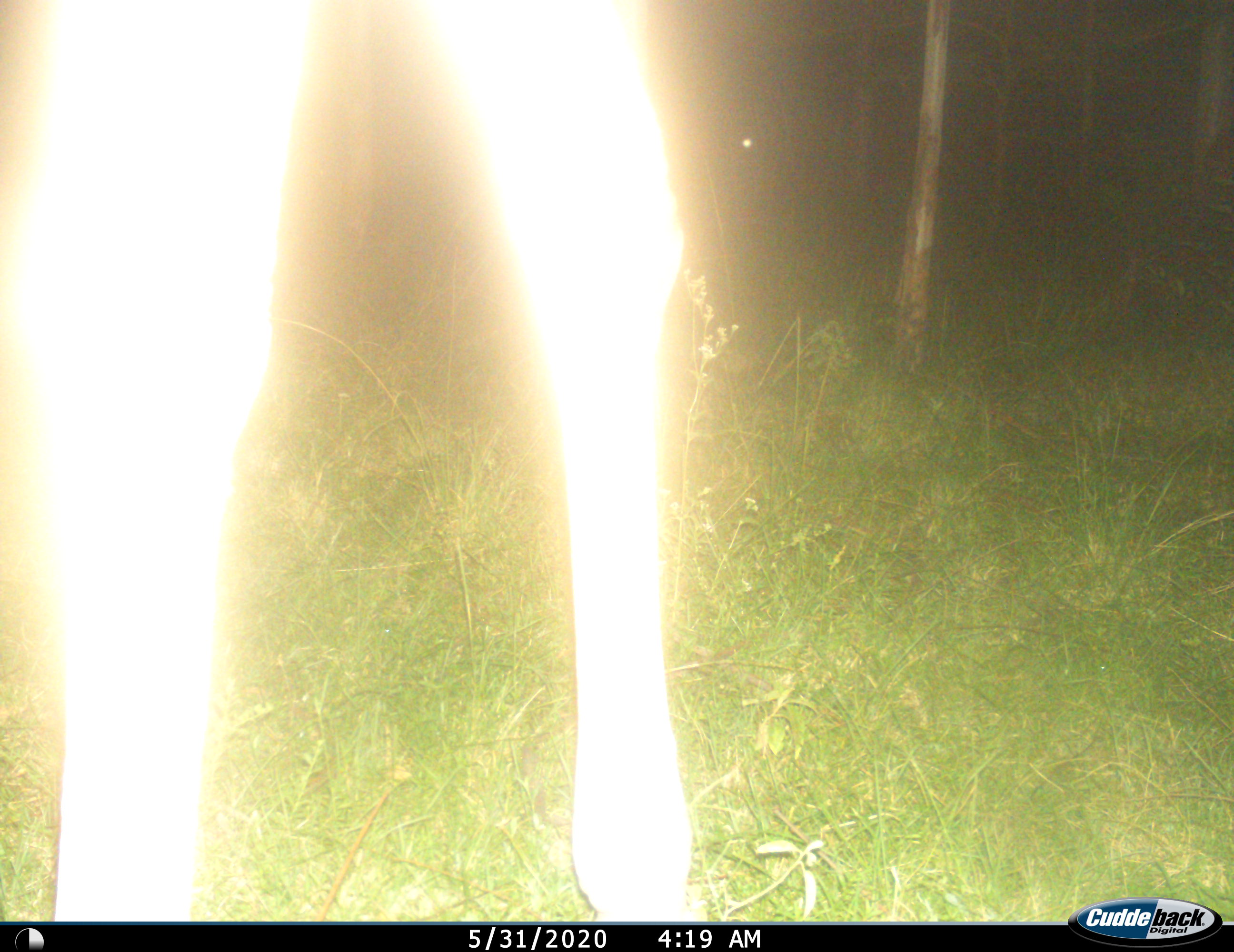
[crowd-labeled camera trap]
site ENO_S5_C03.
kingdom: Animalia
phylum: Chordata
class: Mammalia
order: Artiodactyla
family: Giraffidae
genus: Giraffa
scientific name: Giraffa camelopardalis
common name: giraffe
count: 1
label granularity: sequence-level